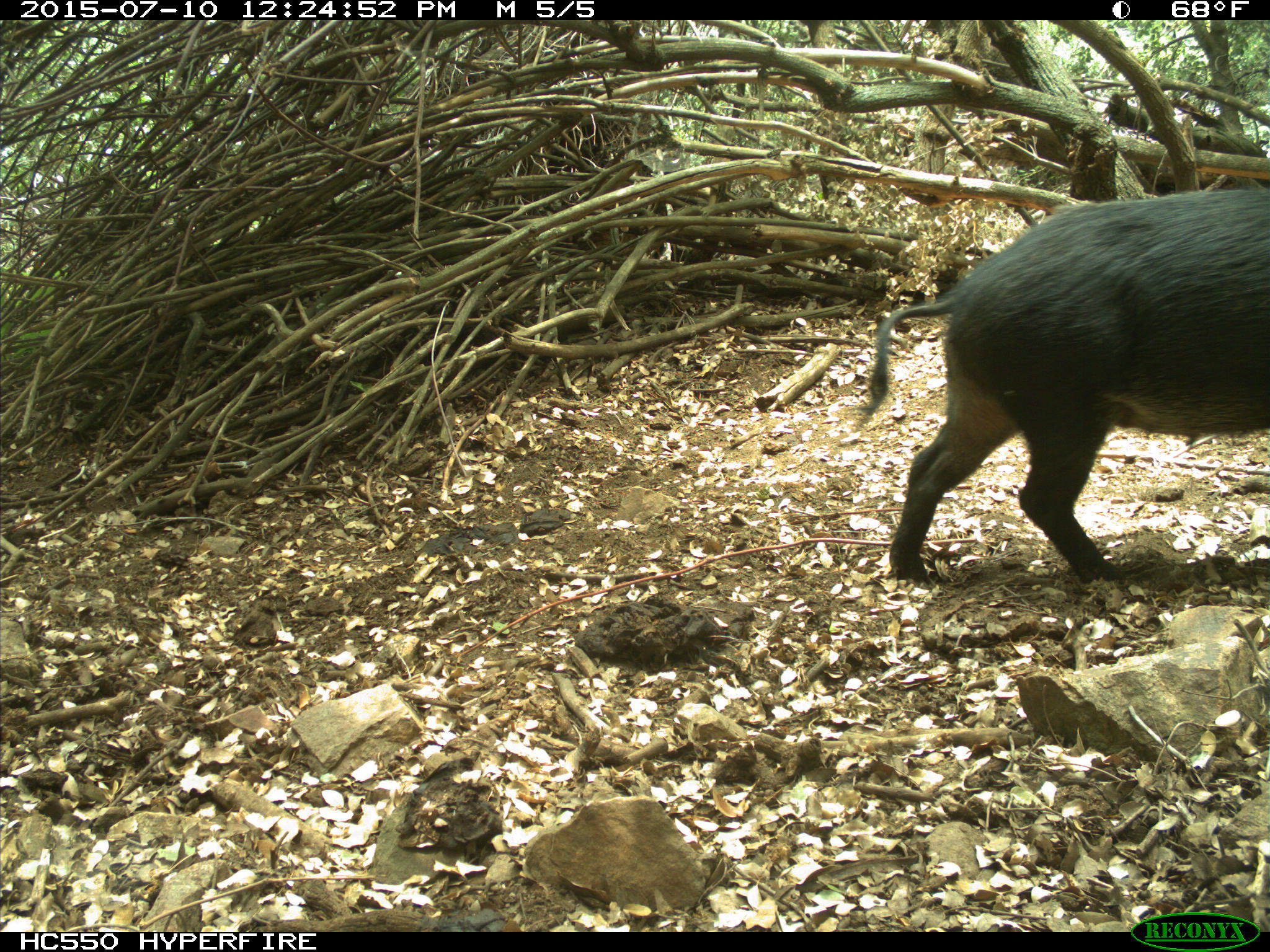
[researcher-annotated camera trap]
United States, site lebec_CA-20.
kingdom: Animalia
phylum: Chordata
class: Mammalia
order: Artiodactyla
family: Suidae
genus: Sus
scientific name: Sus scrofa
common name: wild boar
Sus scrofa (wild boar).